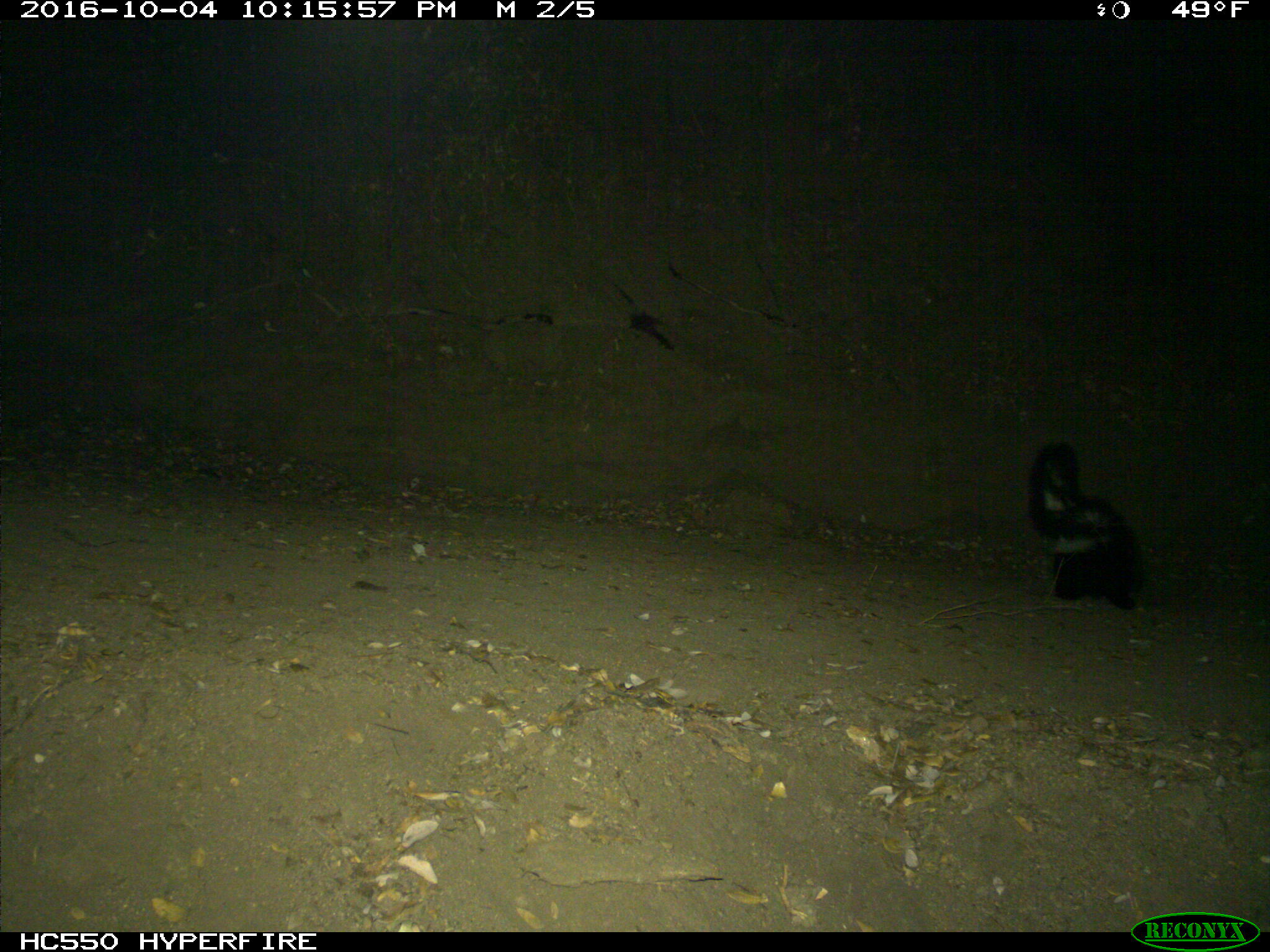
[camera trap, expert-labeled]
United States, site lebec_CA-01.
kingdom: Animalia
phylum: Chordata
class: Mammalia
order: Carnivora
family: Mephitidae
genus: Mephitis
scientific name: Mephitis mephitis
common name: striped skunk